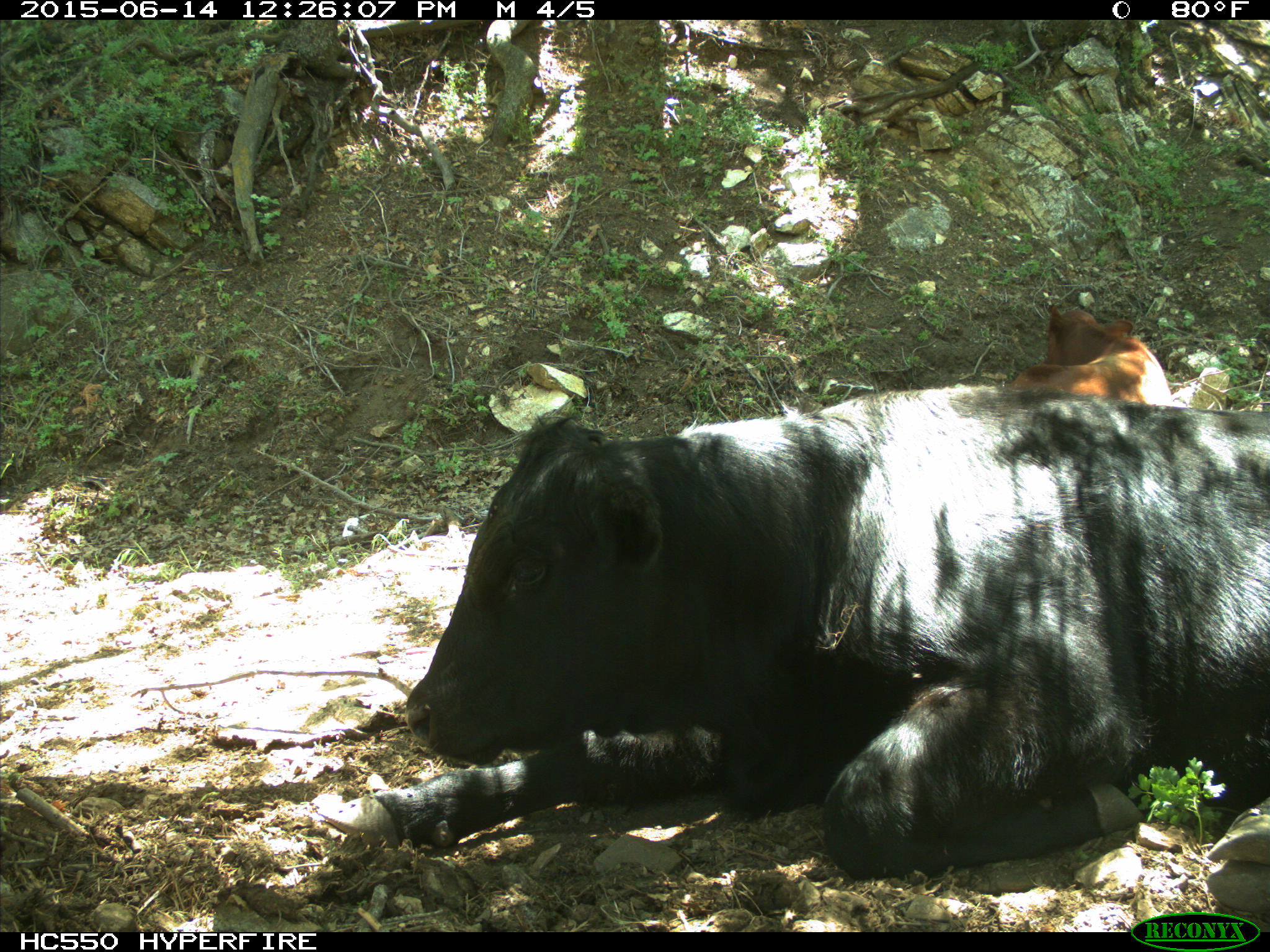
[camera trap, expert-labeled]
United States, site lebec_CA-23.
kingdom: Animalia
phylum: Chordata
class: Mammalia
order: Artiodactyla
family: Bovidae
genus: Bos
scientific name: Bos taurus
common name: domestic cow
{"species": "Bos taurus (domestic cow)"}